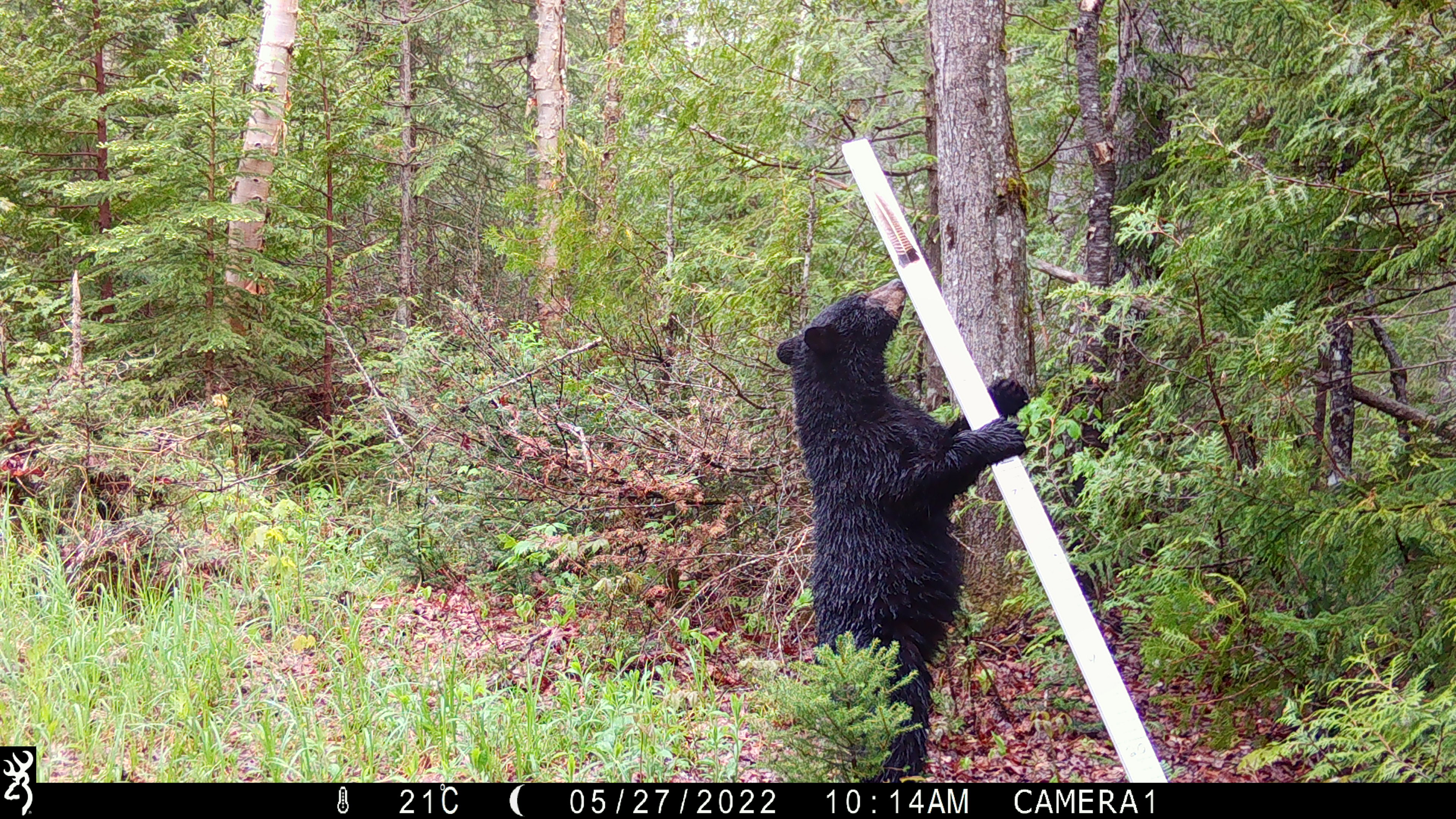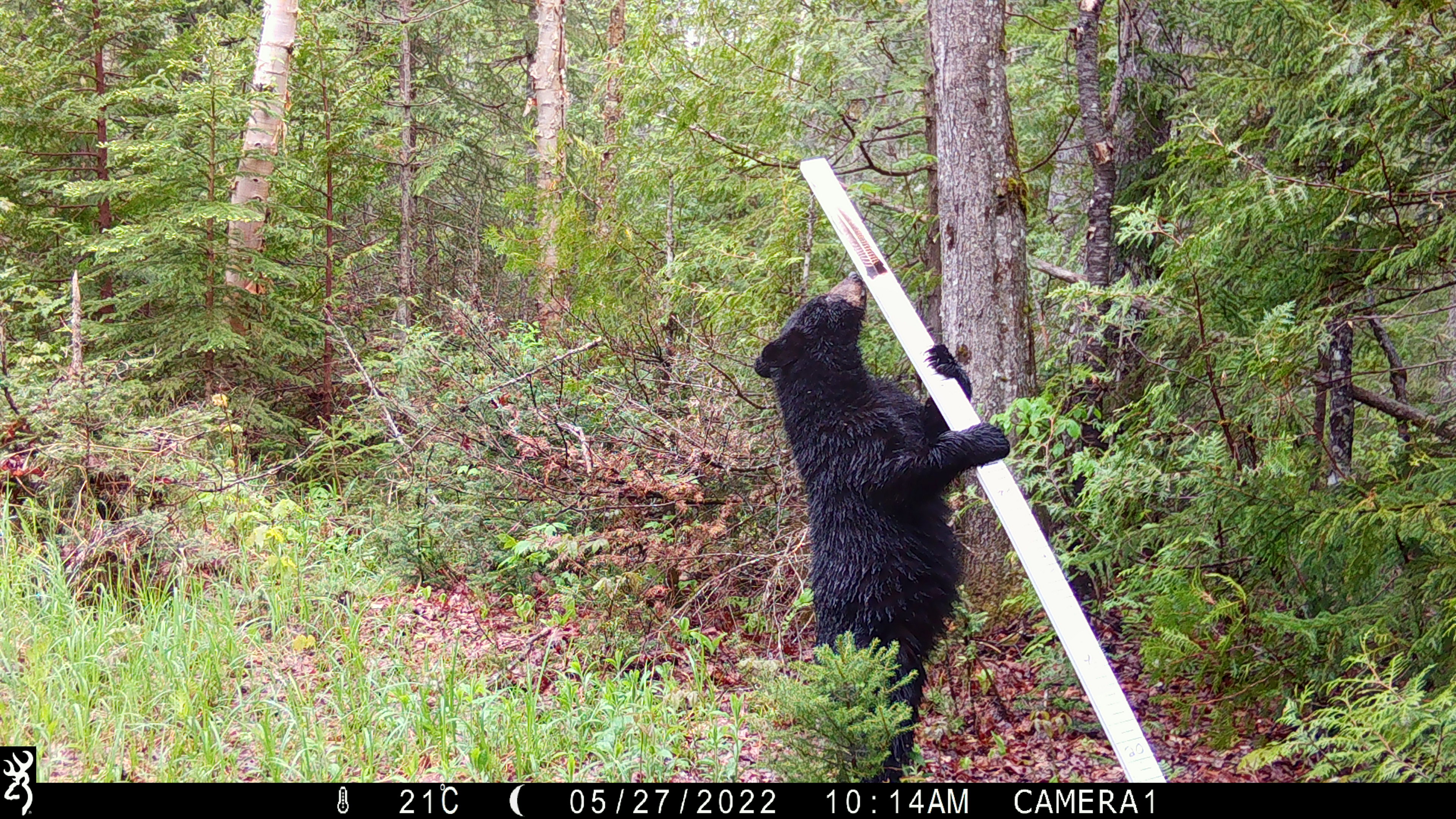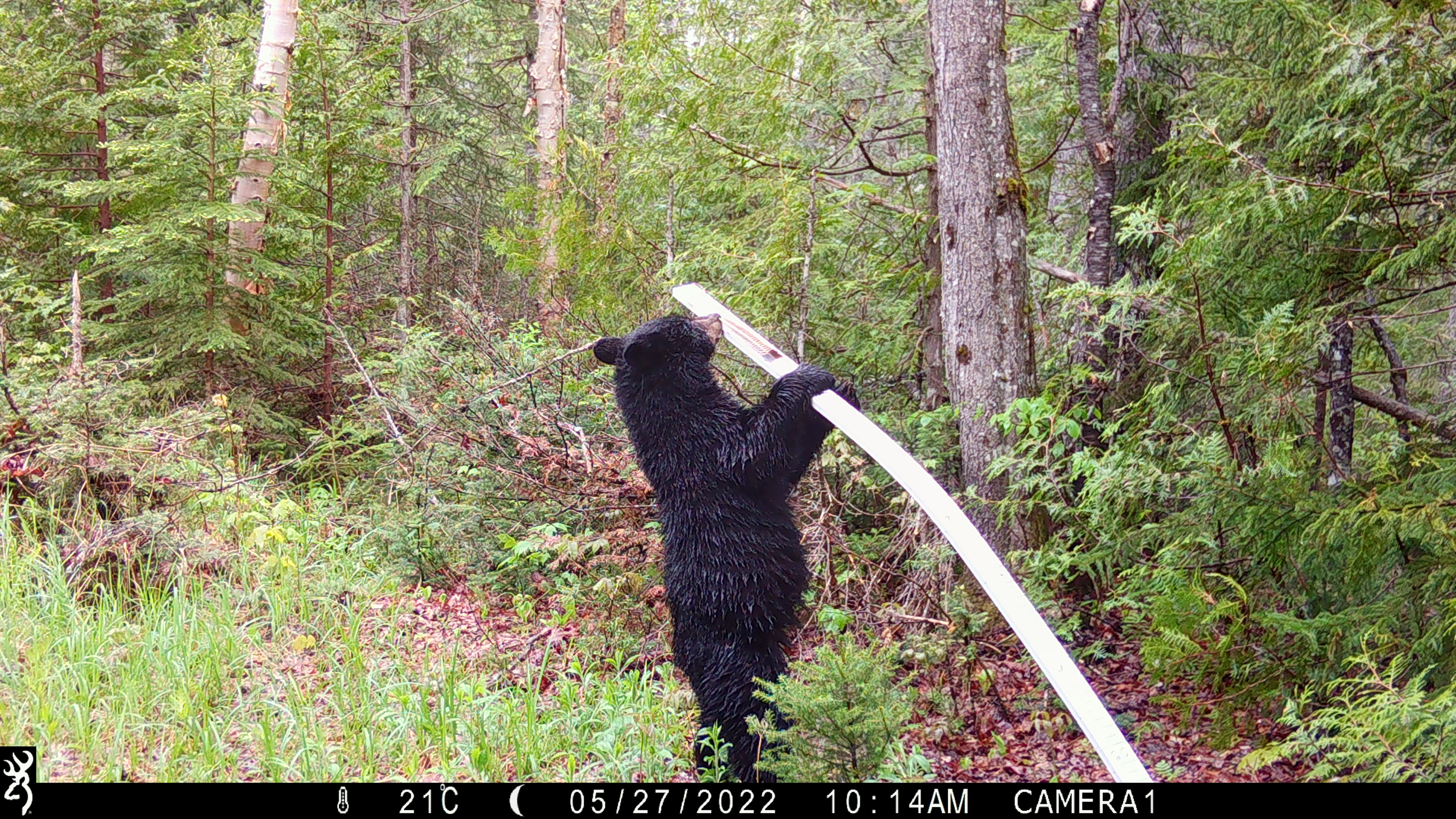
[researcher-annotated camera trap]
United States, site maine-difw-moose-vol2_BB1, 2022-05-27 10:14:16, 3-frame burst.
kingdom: Animalia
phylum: Chordata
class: Mammalia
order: Carnivora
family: Ursidae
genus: Ursus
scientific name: Ursus americanus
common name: black bear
Black bear (Ursus americanus).